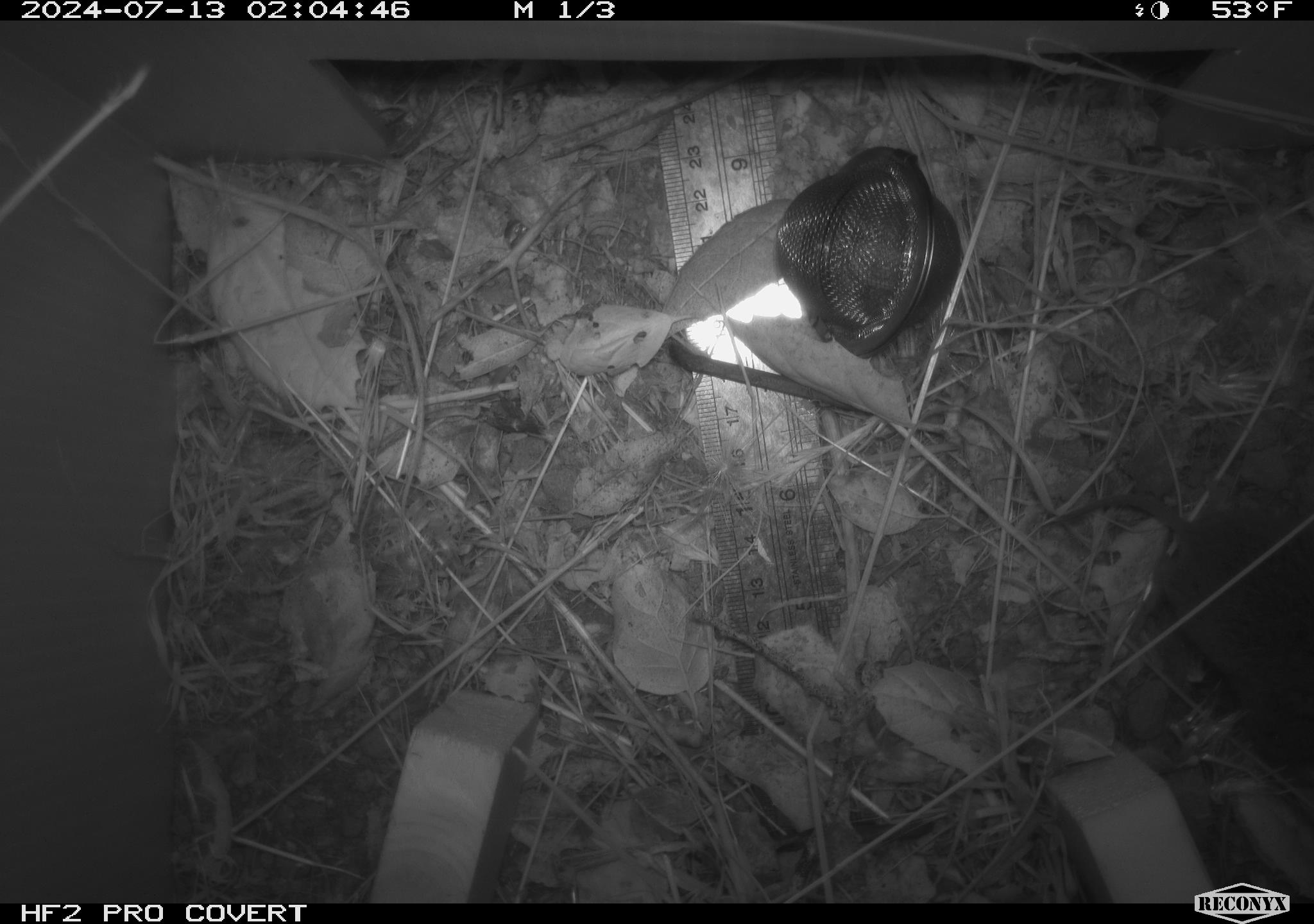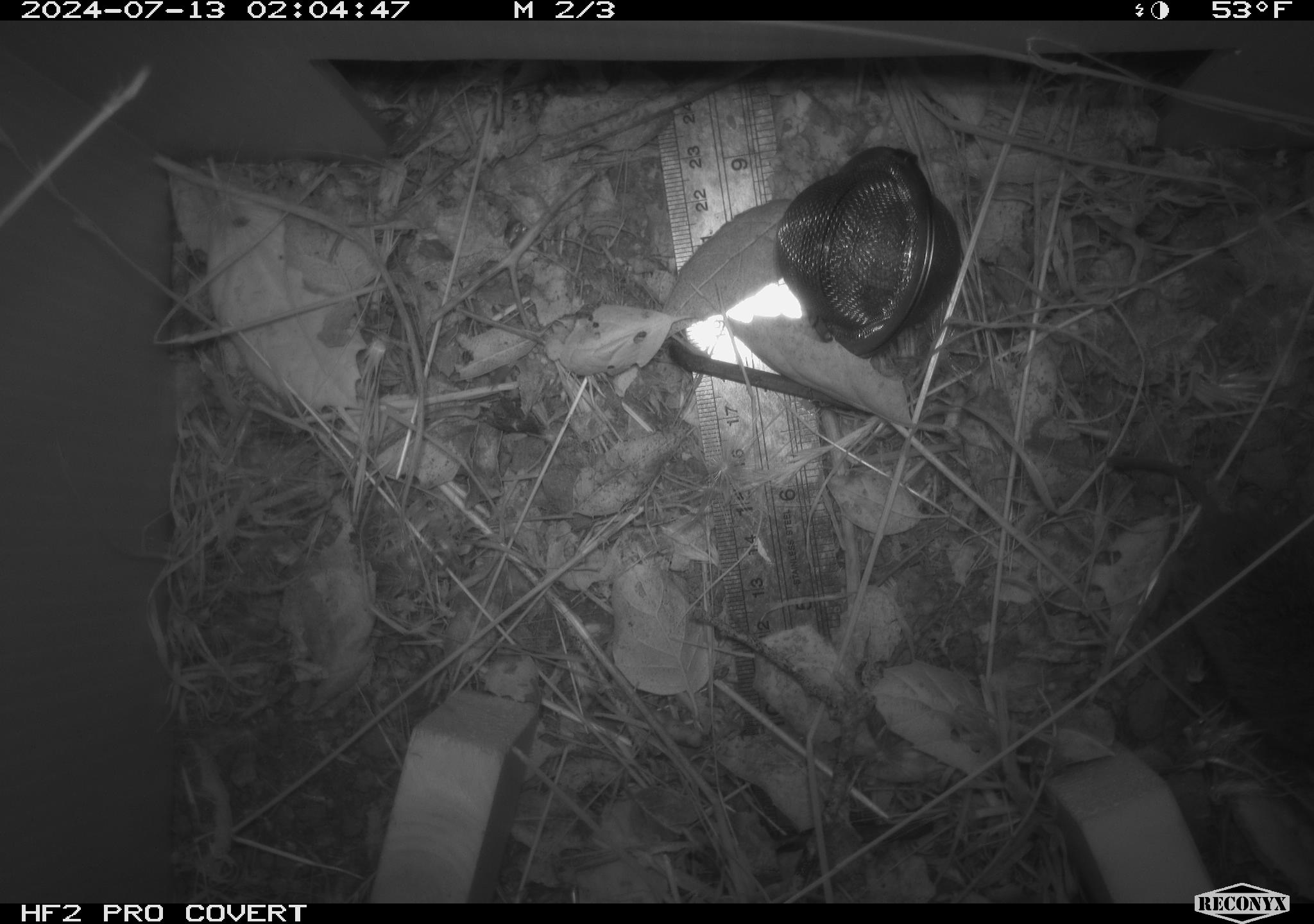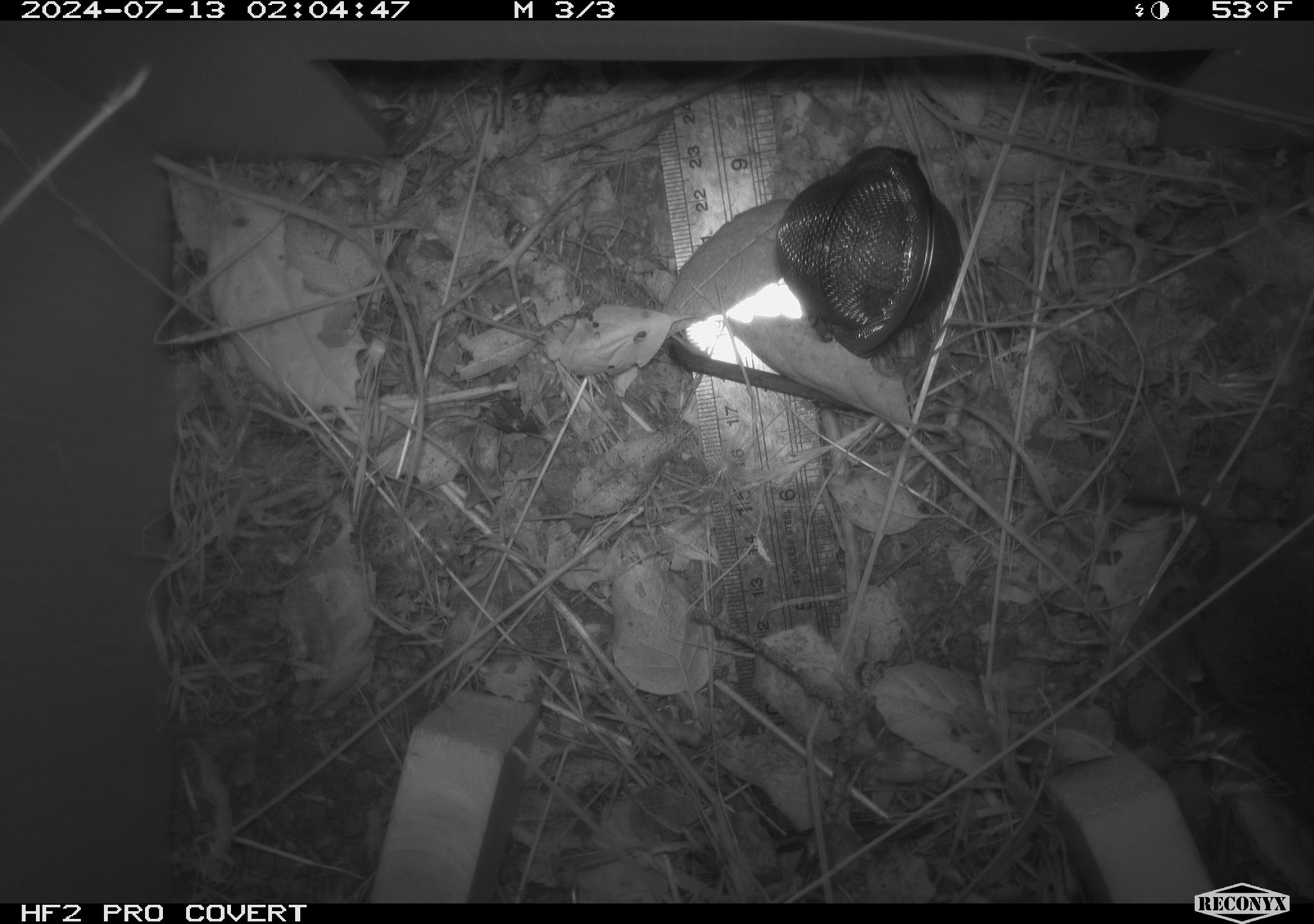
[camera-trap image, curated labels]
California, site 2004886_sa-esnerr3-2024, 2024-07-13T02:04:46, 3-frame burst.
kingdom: Animalia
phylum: Chordata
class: Mammalia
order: Rodentia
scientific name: Rodentia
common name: rodent